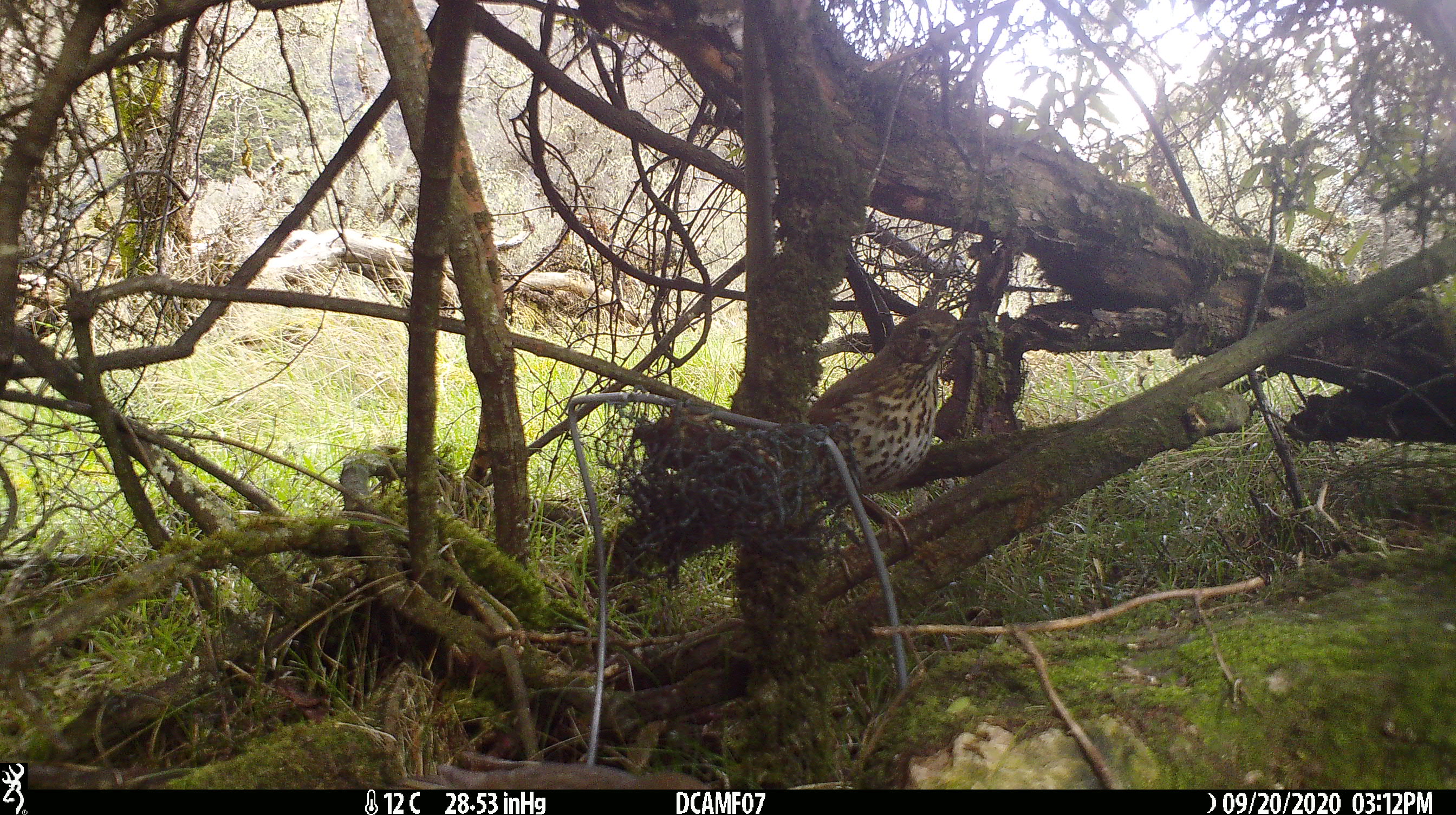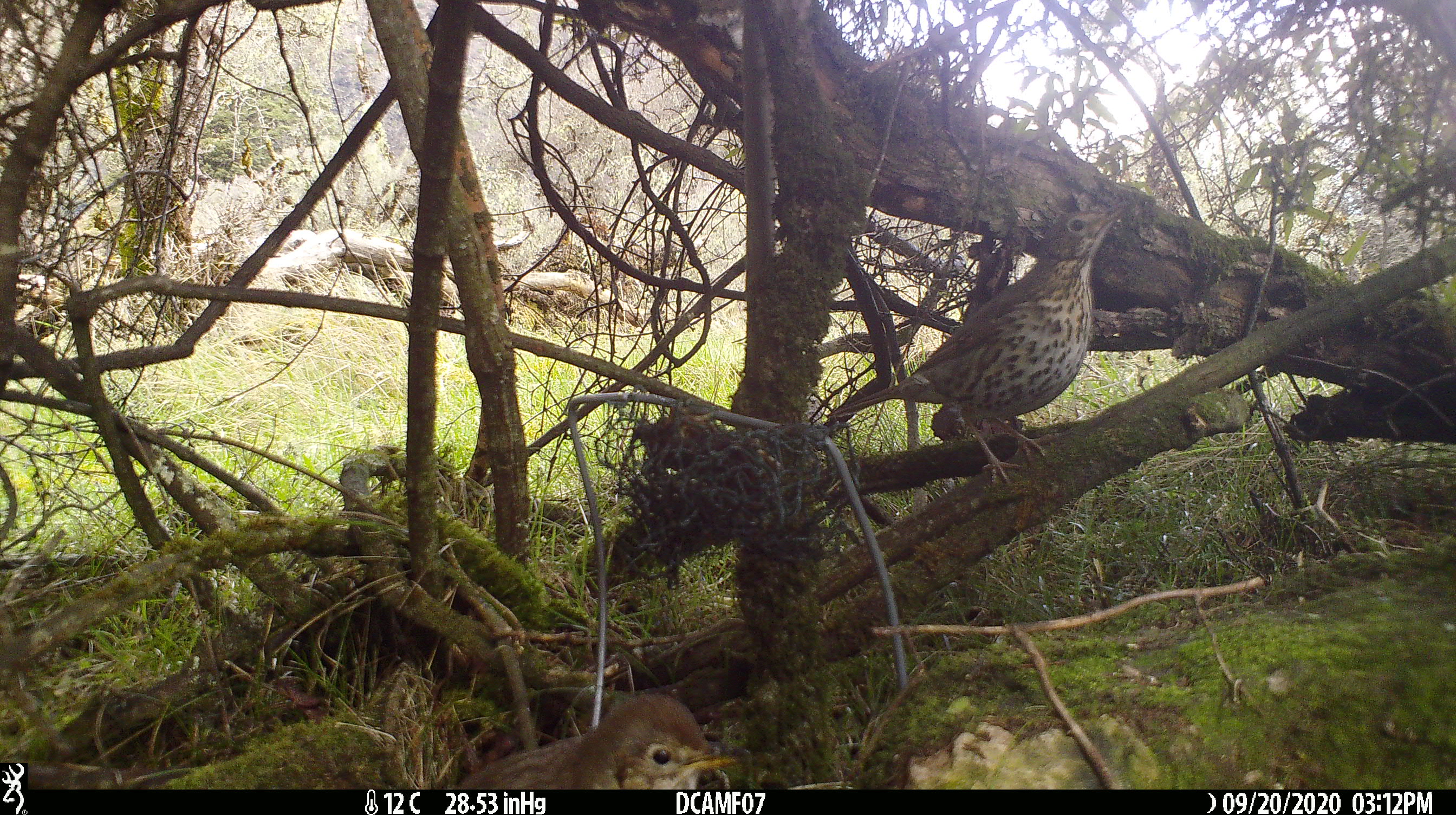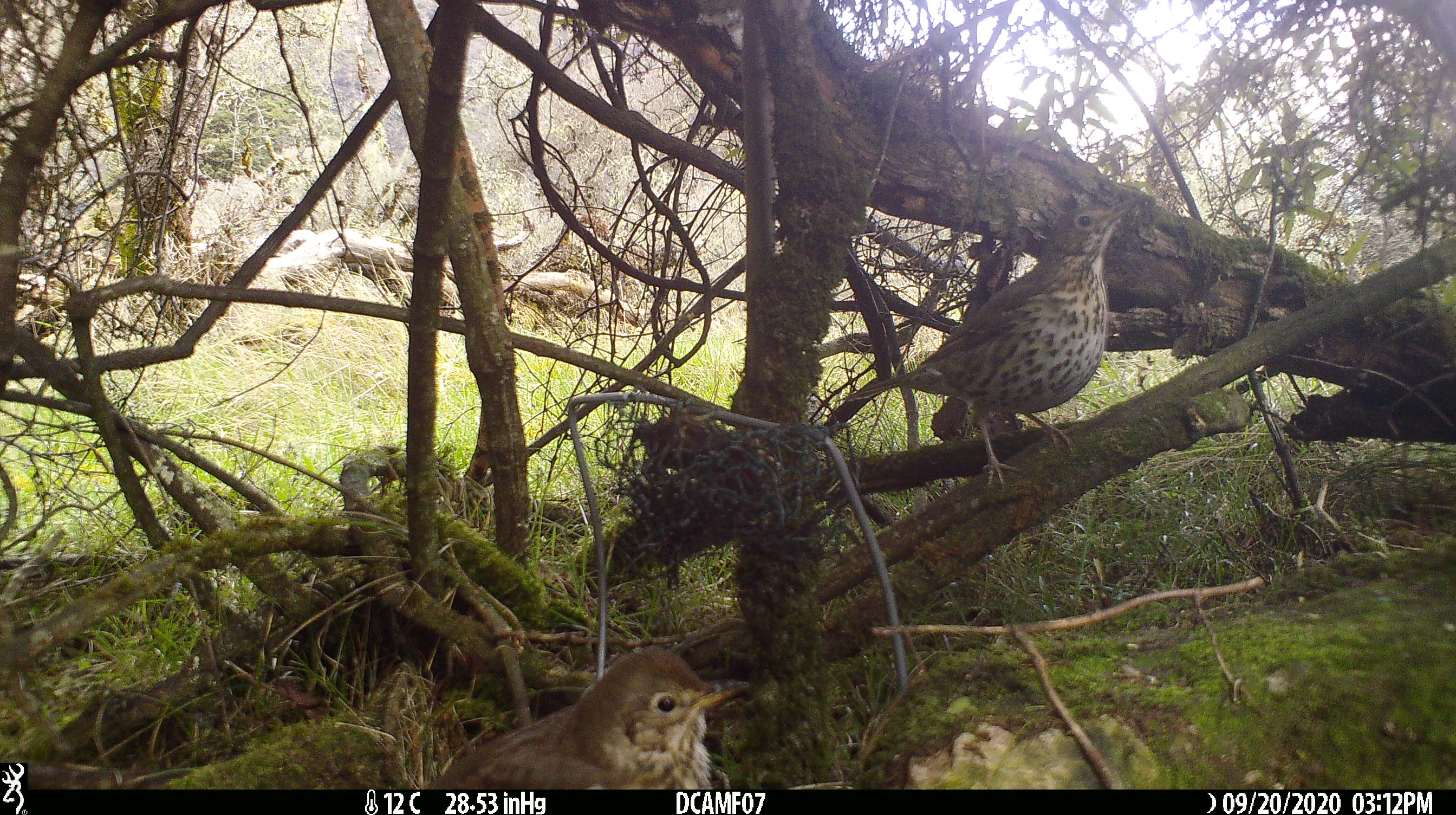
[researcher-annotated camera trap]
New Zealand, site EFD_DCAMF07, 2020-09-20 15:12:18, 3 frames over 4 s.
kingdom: Animalia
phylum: Chordata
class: Aves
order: Passeriformes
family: Turdidae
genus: Turdus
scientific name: Turdus philomelos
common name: song thrush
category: thrush